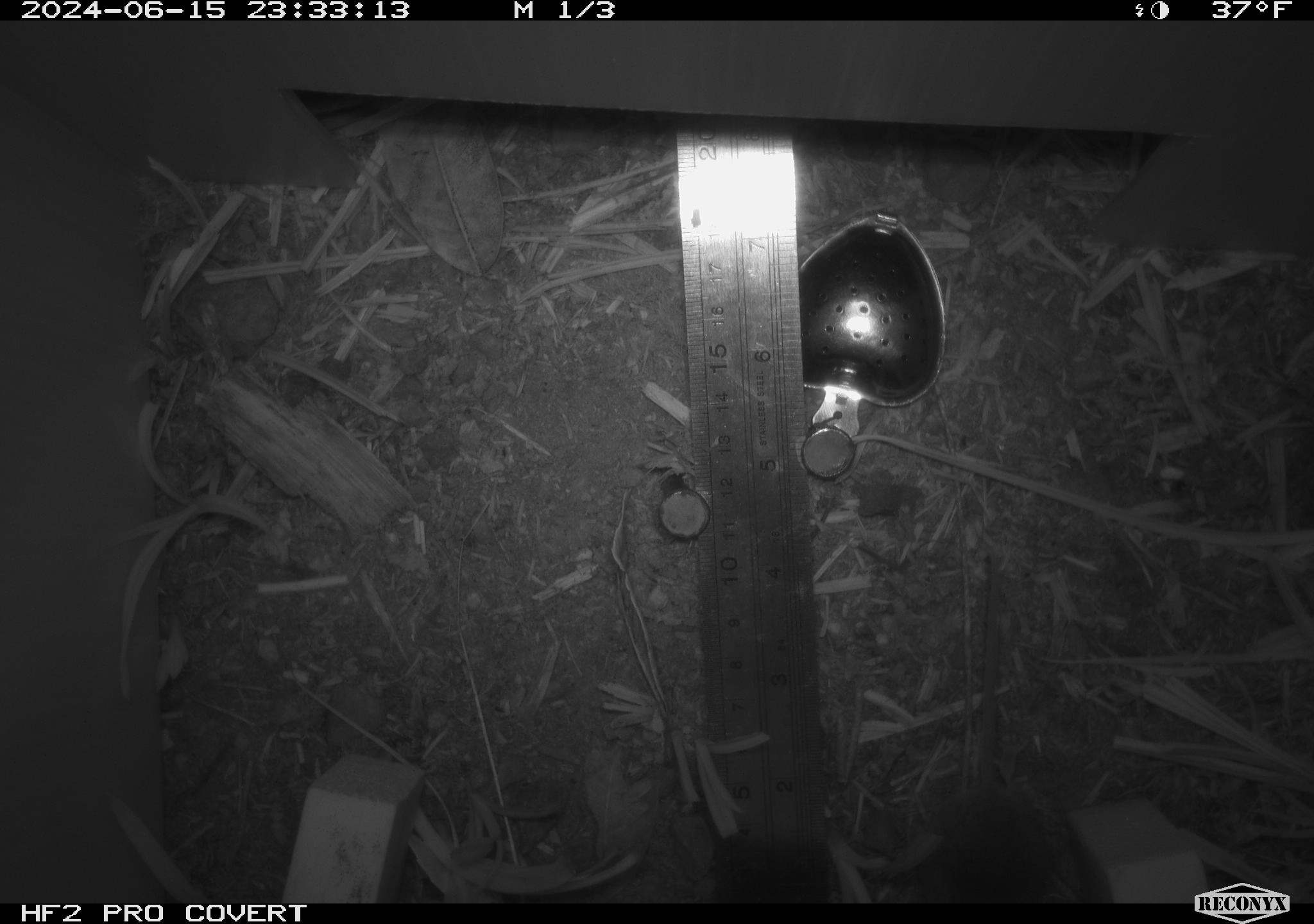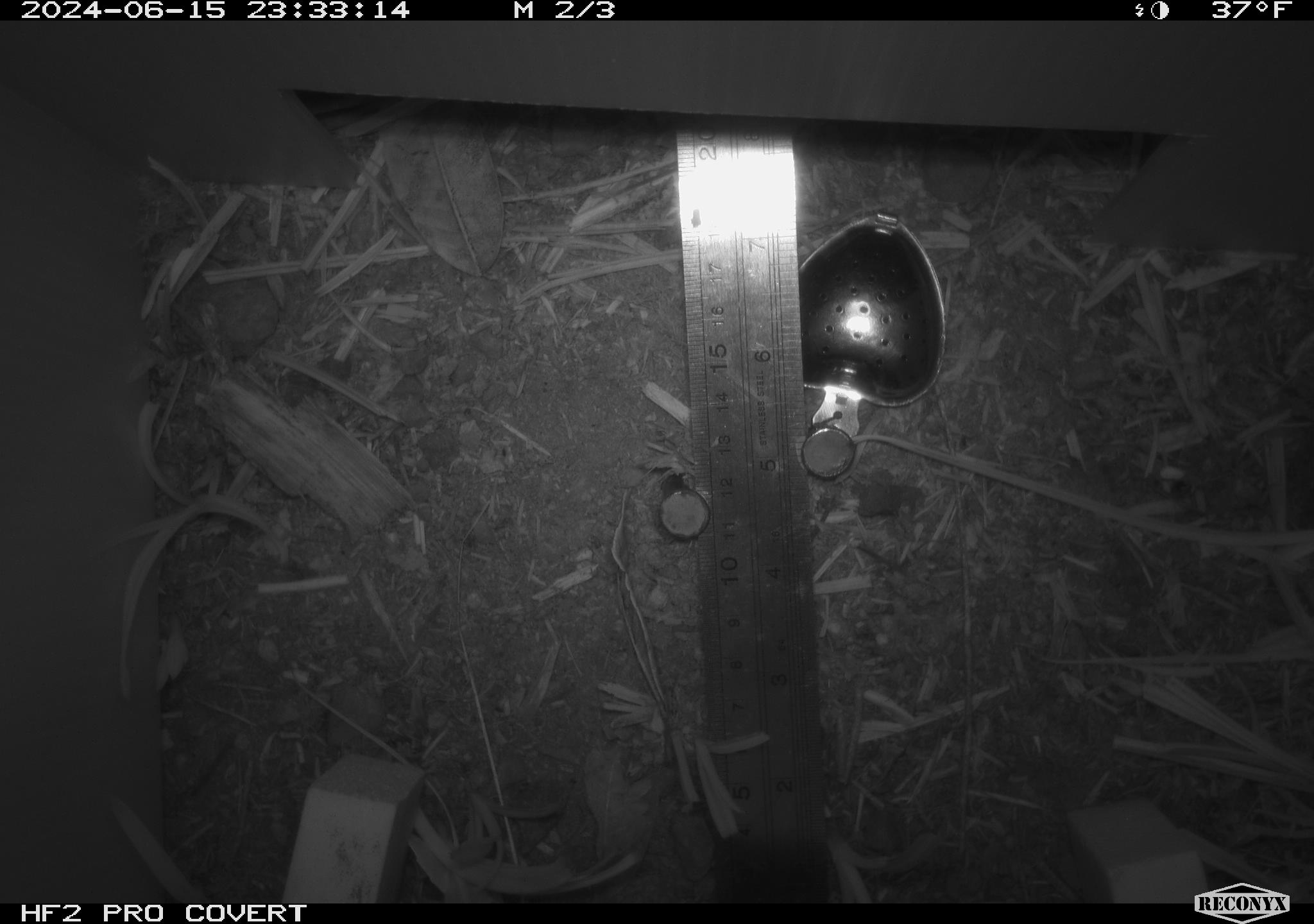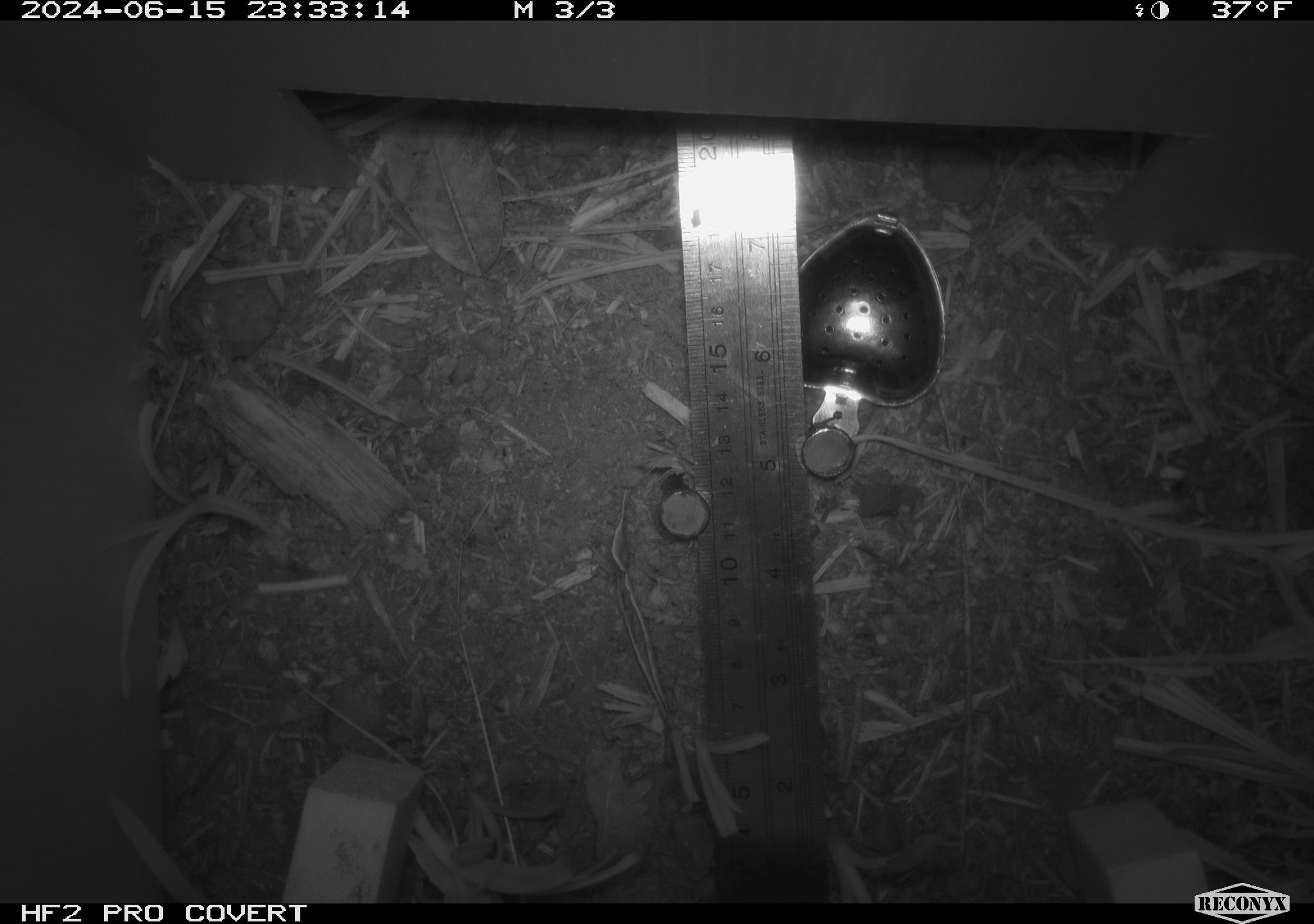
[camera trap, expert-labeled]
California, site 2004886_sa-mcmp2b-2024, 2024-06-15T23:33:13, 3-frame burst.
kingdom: Animalia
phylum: Chordata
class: Mammalia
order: Rodentia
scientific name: Rodentia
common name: mouse species